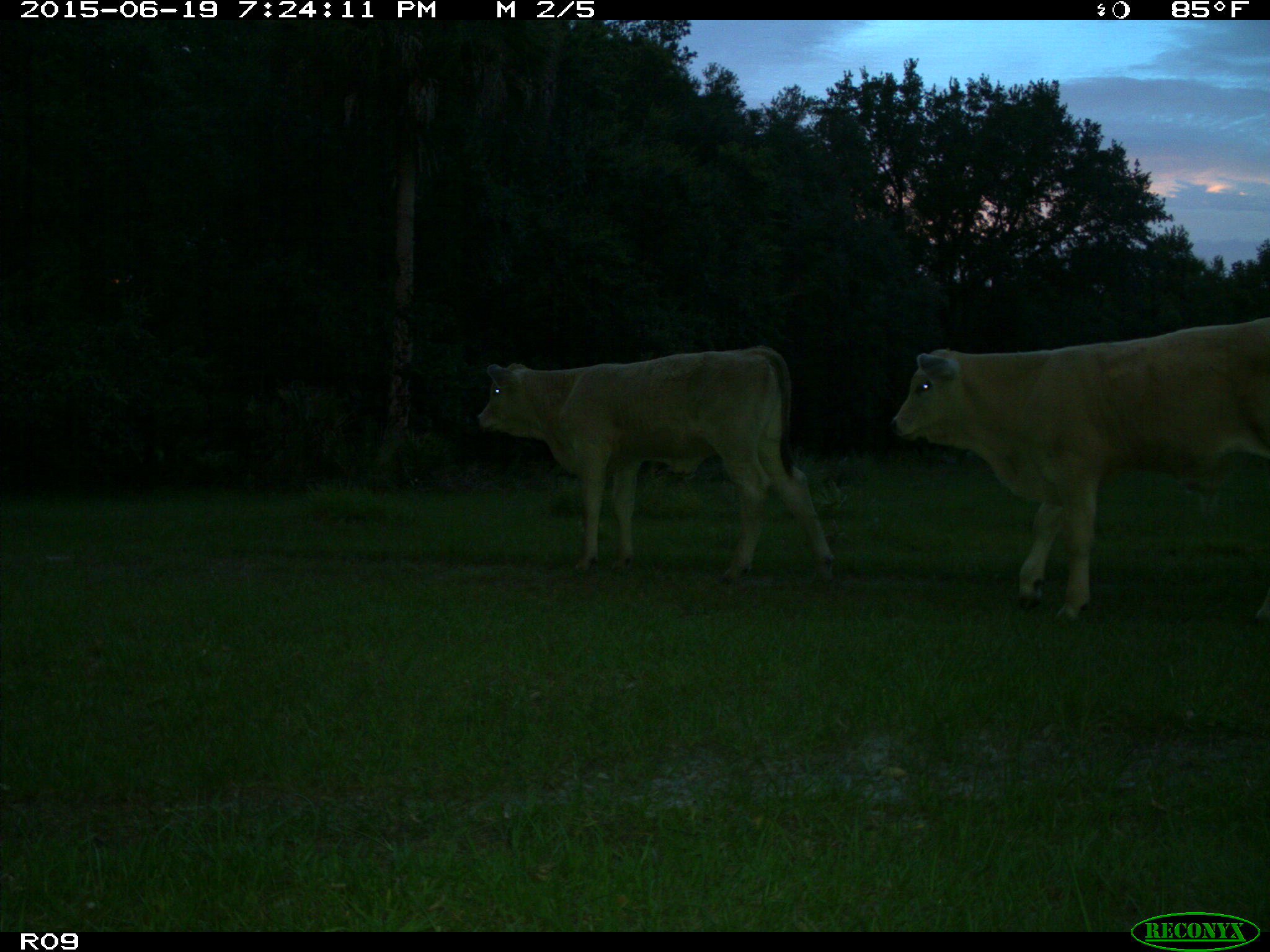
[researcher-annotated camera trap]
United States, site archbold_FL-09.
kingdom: Animalia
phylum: Chordata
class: Mammalia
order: Artiodactyla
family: Bovidae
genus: Bos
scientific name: Bos taurus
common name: domestic cow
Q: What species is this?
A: Bos taurus (domestic cow).